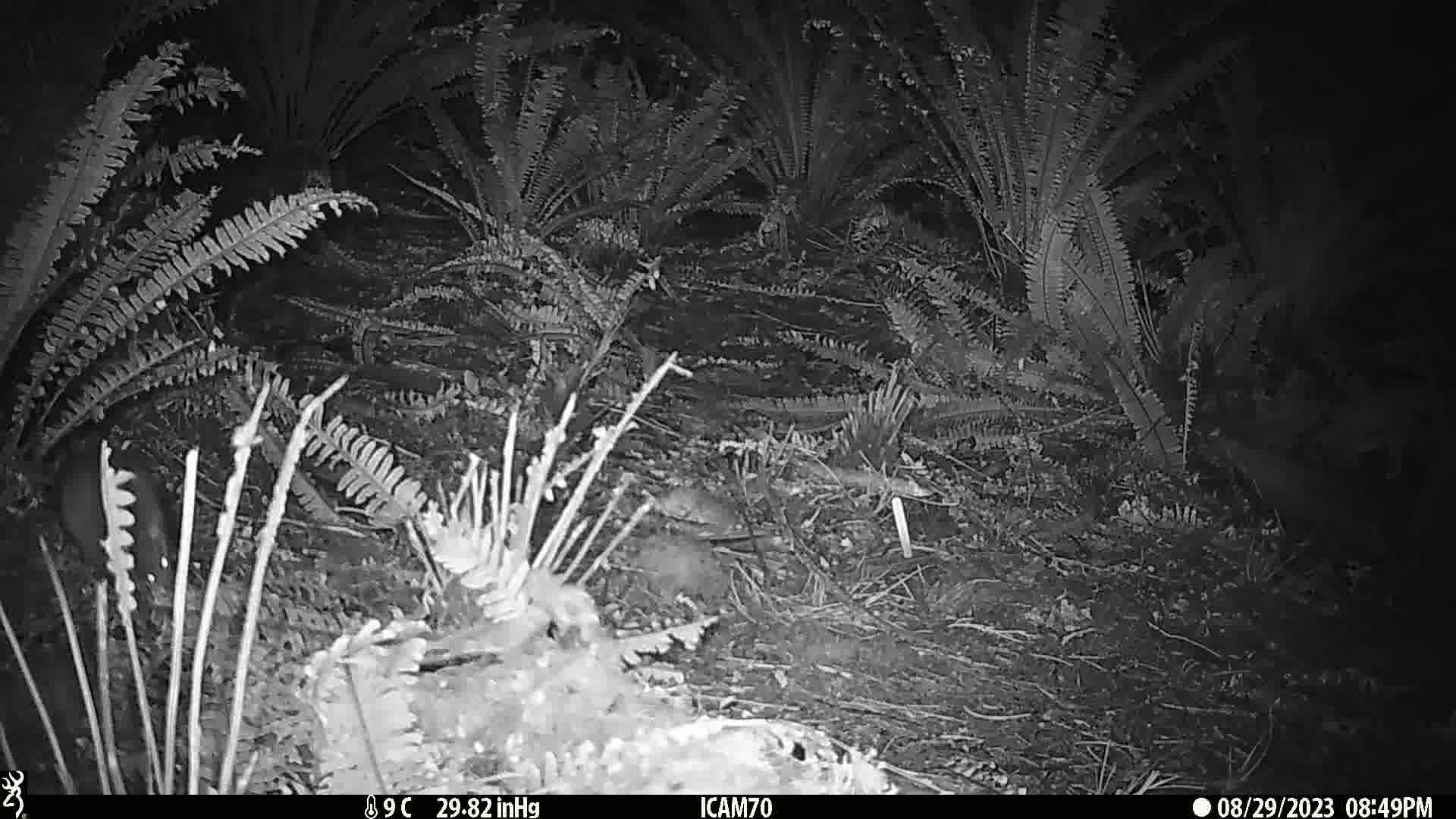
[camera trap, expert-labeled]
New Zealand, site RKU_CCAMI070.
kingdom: Animalia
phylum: Chordata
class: Mammalia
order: Rodentia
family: Muridae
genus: Rattus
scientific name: Rattus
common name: rat